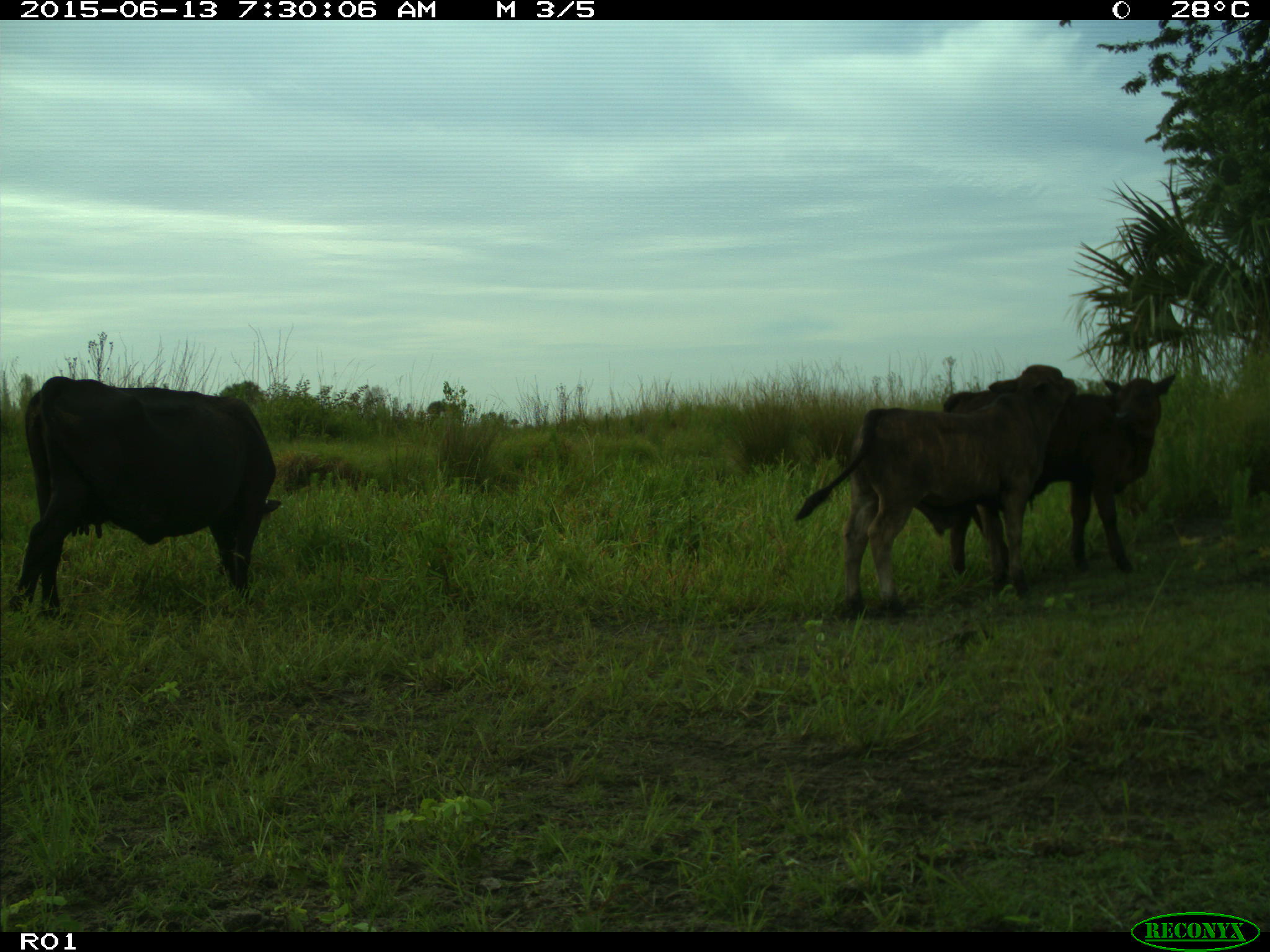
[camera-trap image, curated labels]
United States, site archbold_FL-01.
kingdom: Animalia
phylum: Chordata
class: Mammalia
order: Artiodactyla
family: Bovidae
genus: Bos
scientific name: Bos taurus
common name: domestic cow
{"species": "Bos taurus (domestic cow)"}